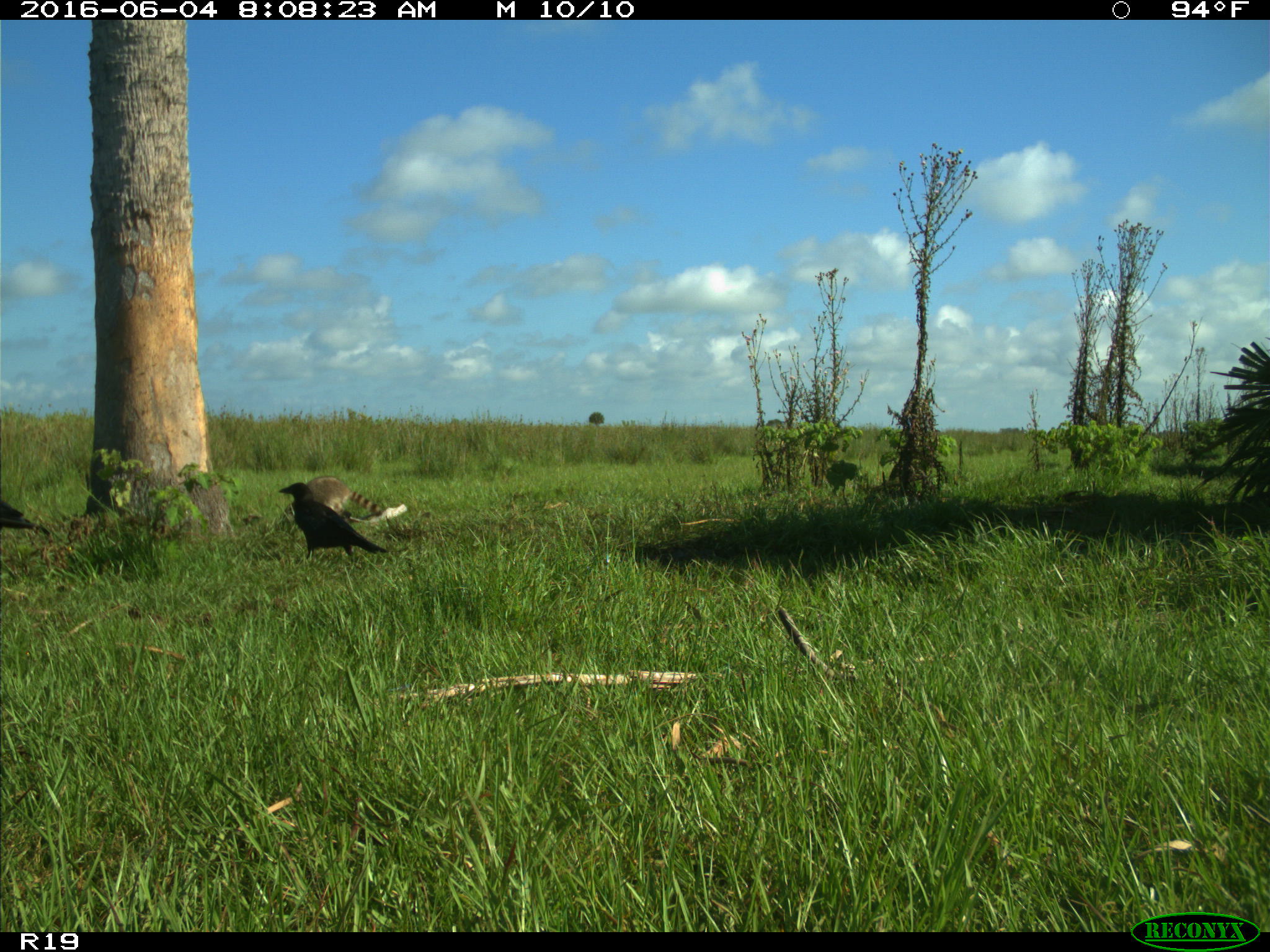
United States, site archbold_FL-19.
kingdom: Animalia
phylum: Chordata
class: Mammalia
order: Carnivora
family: Procyonidae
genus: Procyon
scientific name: Procyon lotor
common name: common raccoon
Procyon lotor (common raccoon).